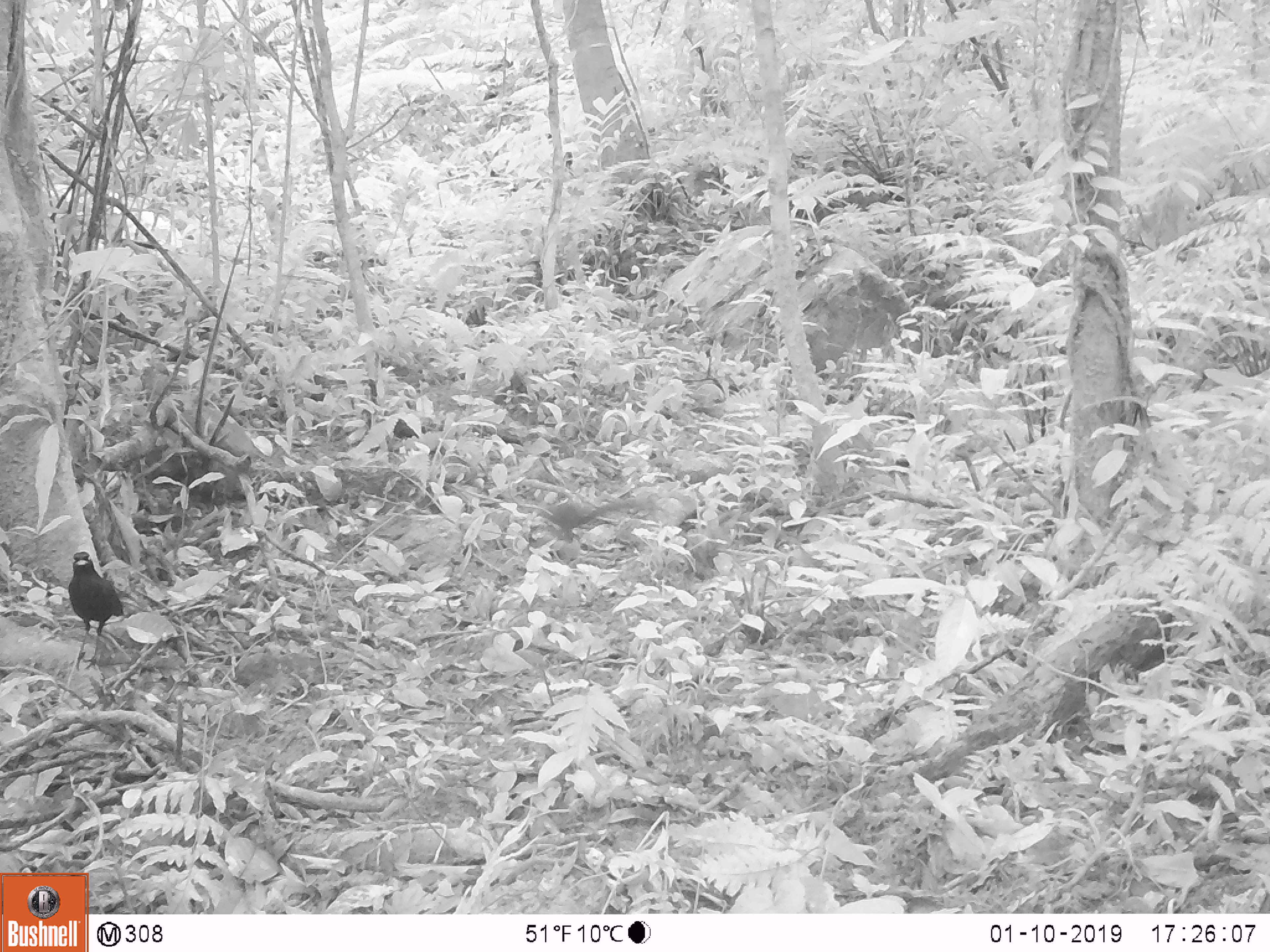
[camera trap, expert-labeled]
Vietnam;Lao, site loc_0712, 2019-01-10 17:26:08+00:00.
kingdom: Animalia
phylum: Chordata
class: Aves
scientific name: Aves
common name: bird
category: unidentified bird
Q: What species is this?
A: Unidentified bird (bird) (Aves).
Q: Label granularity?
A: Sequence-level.